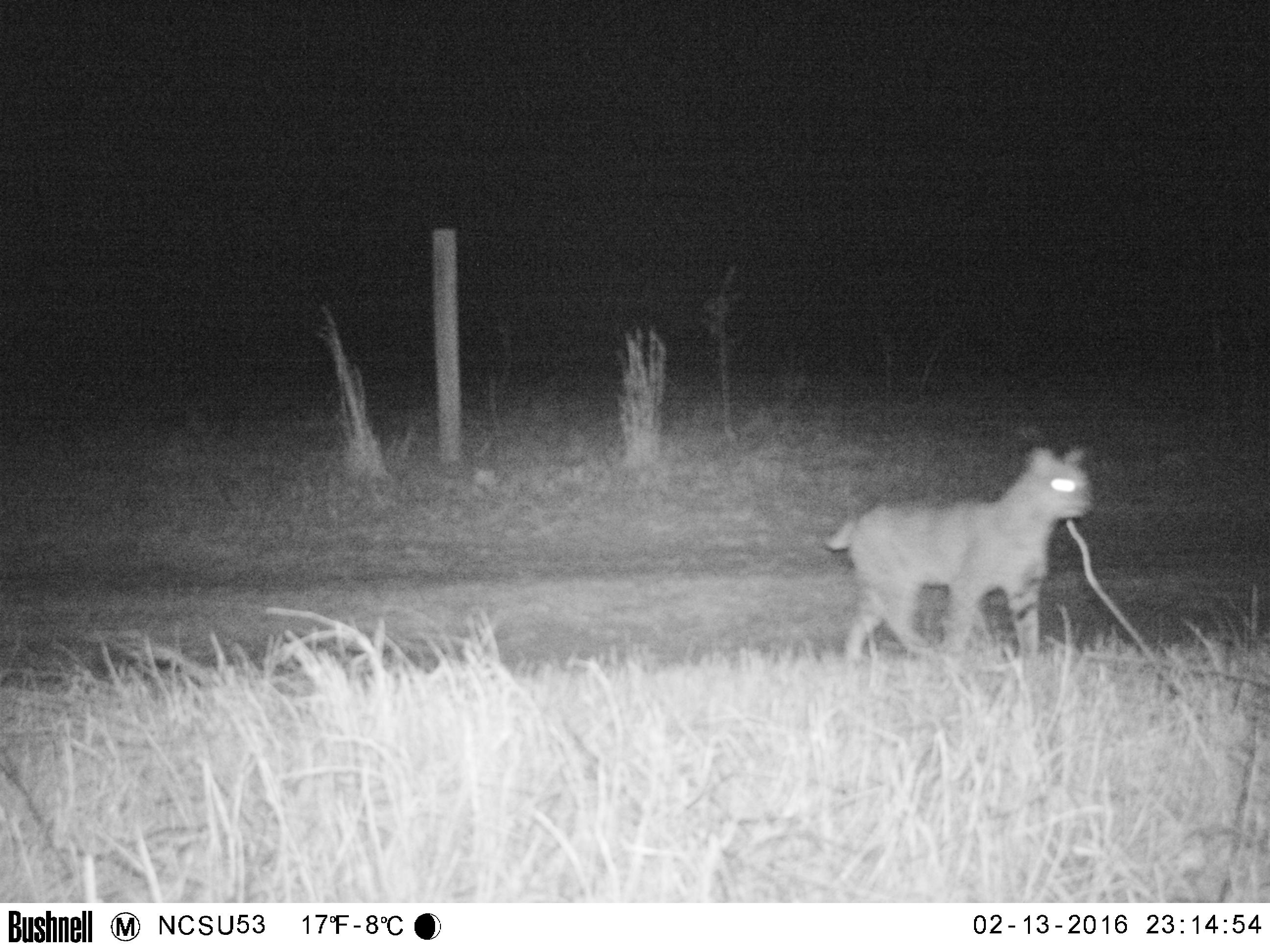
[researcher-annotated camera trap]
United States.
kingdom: Animalia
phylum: Chordata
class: Mammalia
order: Carnivora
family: Felidae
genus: Lynx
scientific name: Lynx rufus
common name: bobcat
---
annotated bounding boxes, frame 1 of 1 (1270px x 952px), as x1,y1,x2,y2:
Bobcat: 815,437,1109,676